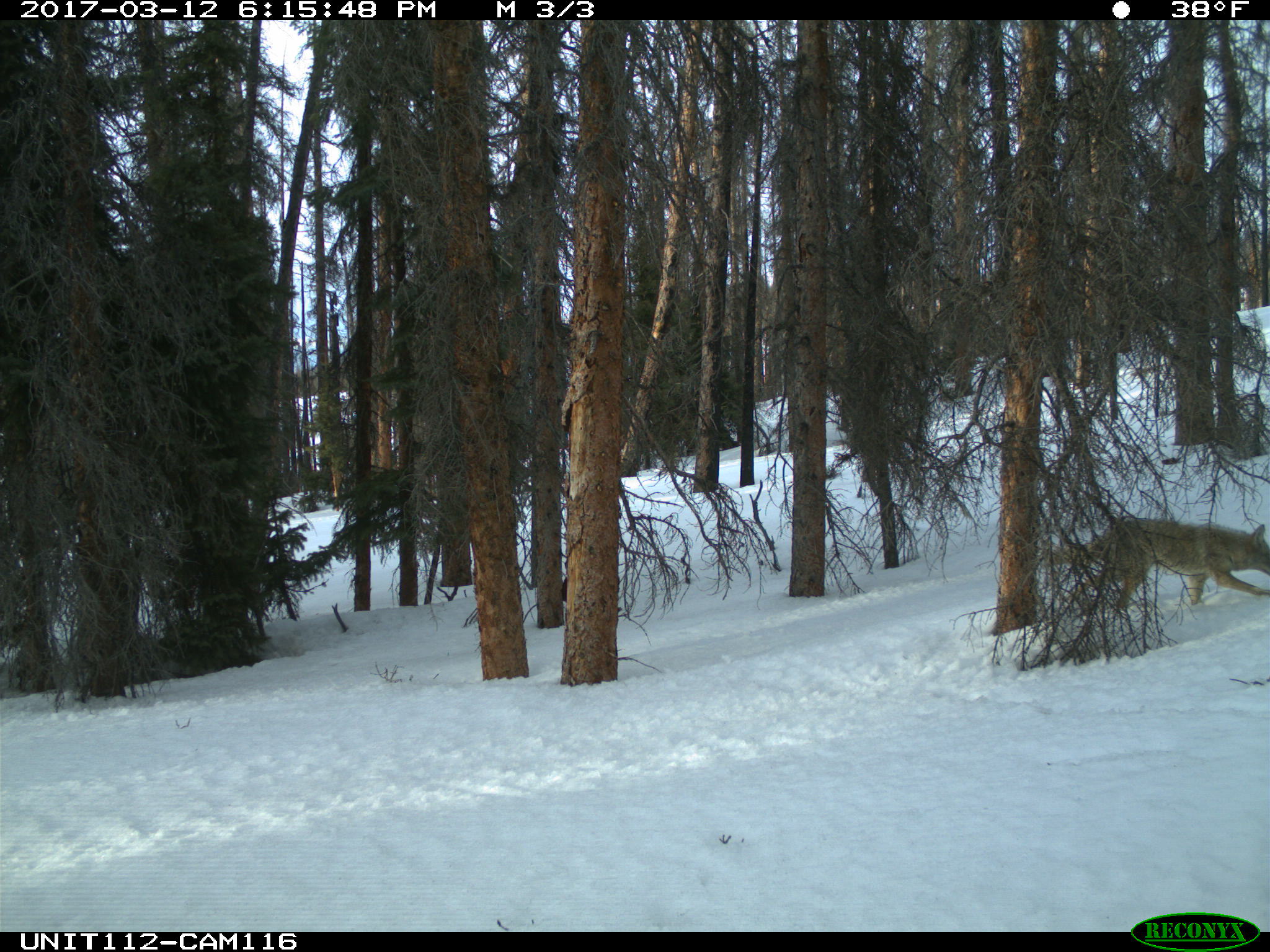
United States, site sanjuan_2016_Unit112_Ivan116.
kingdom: Animalia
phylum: Chordata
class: Mammalia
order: Carnivora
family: Canidae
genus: Canis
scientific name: Canis latrans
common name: coyote